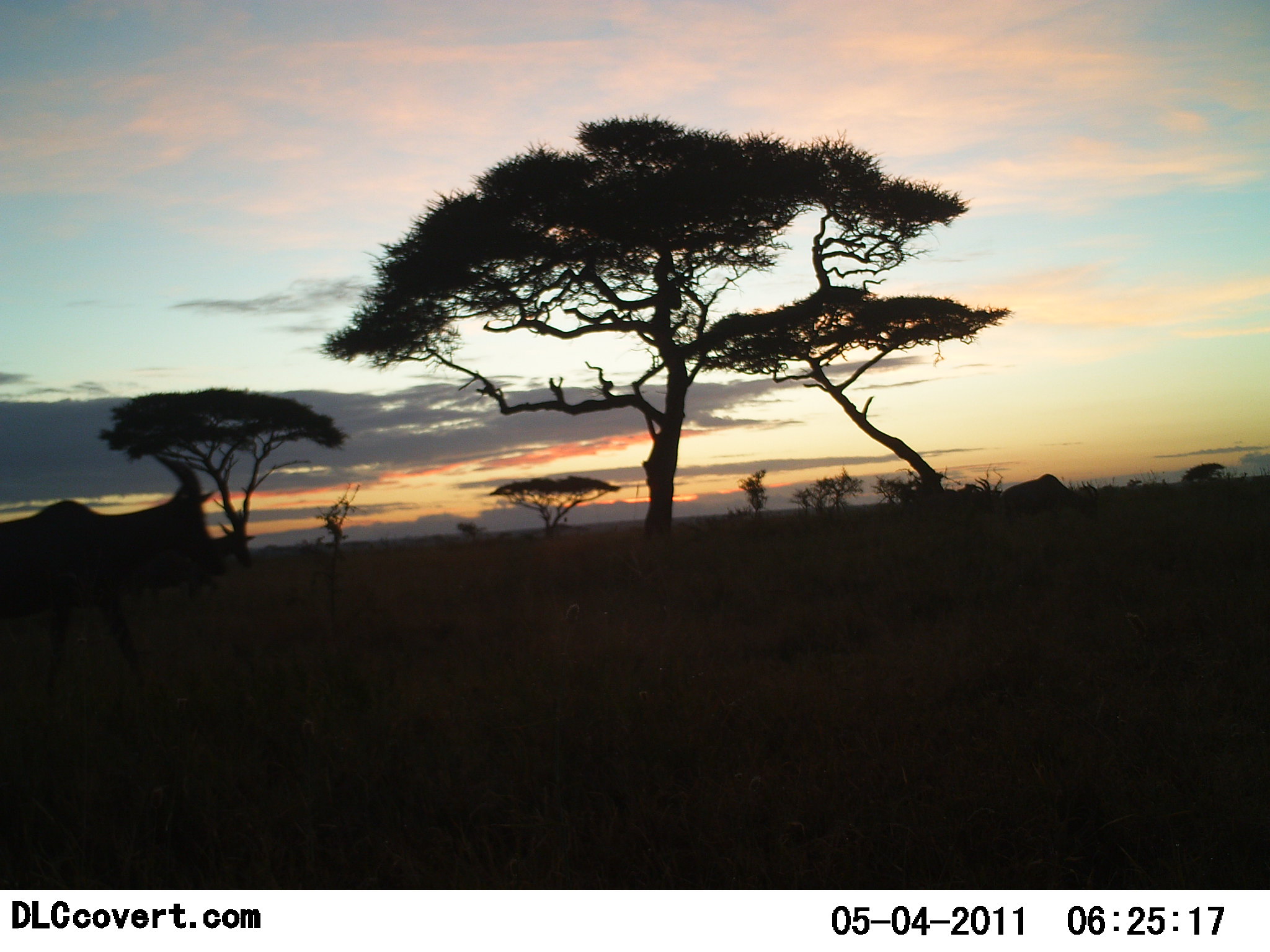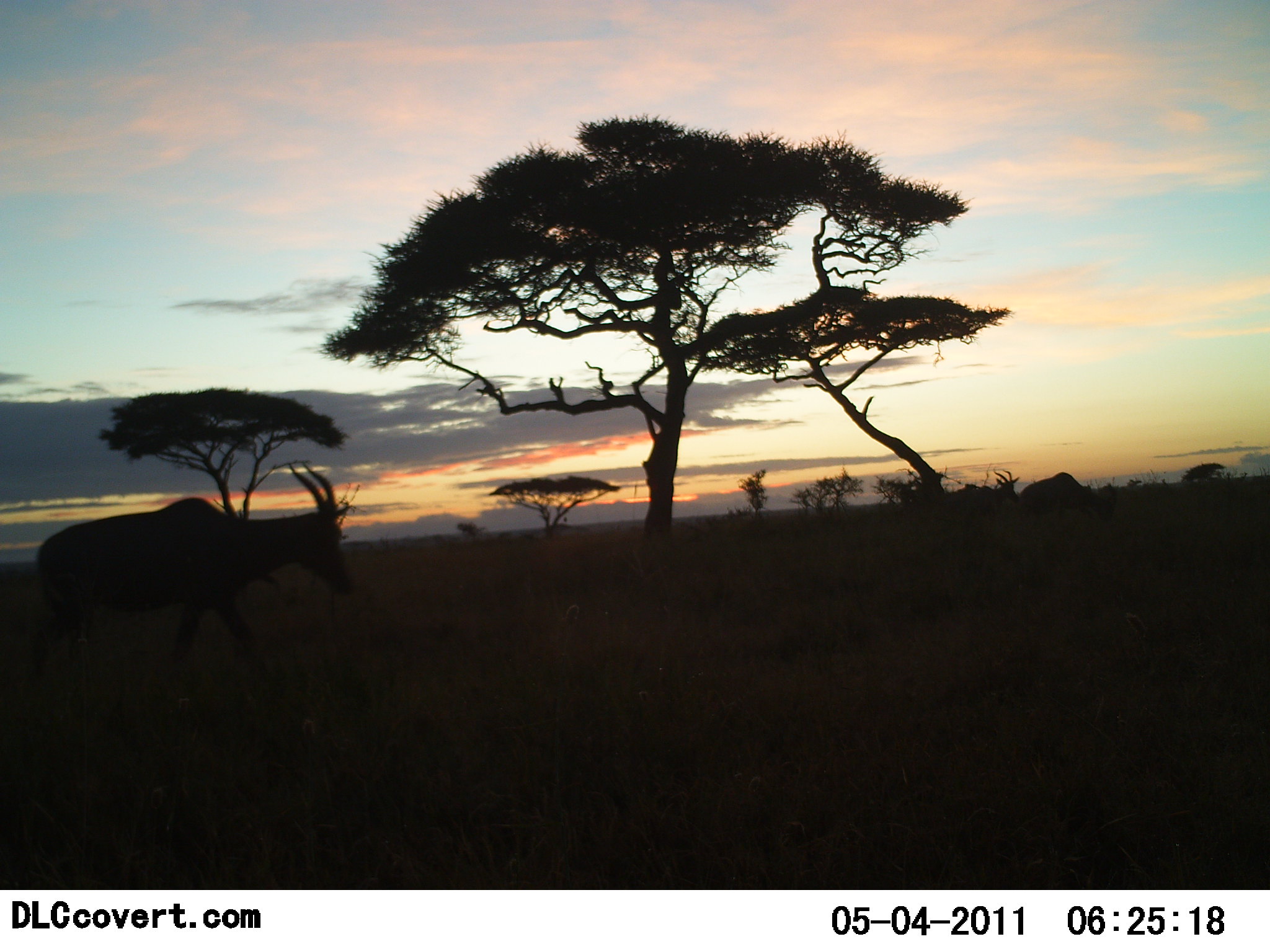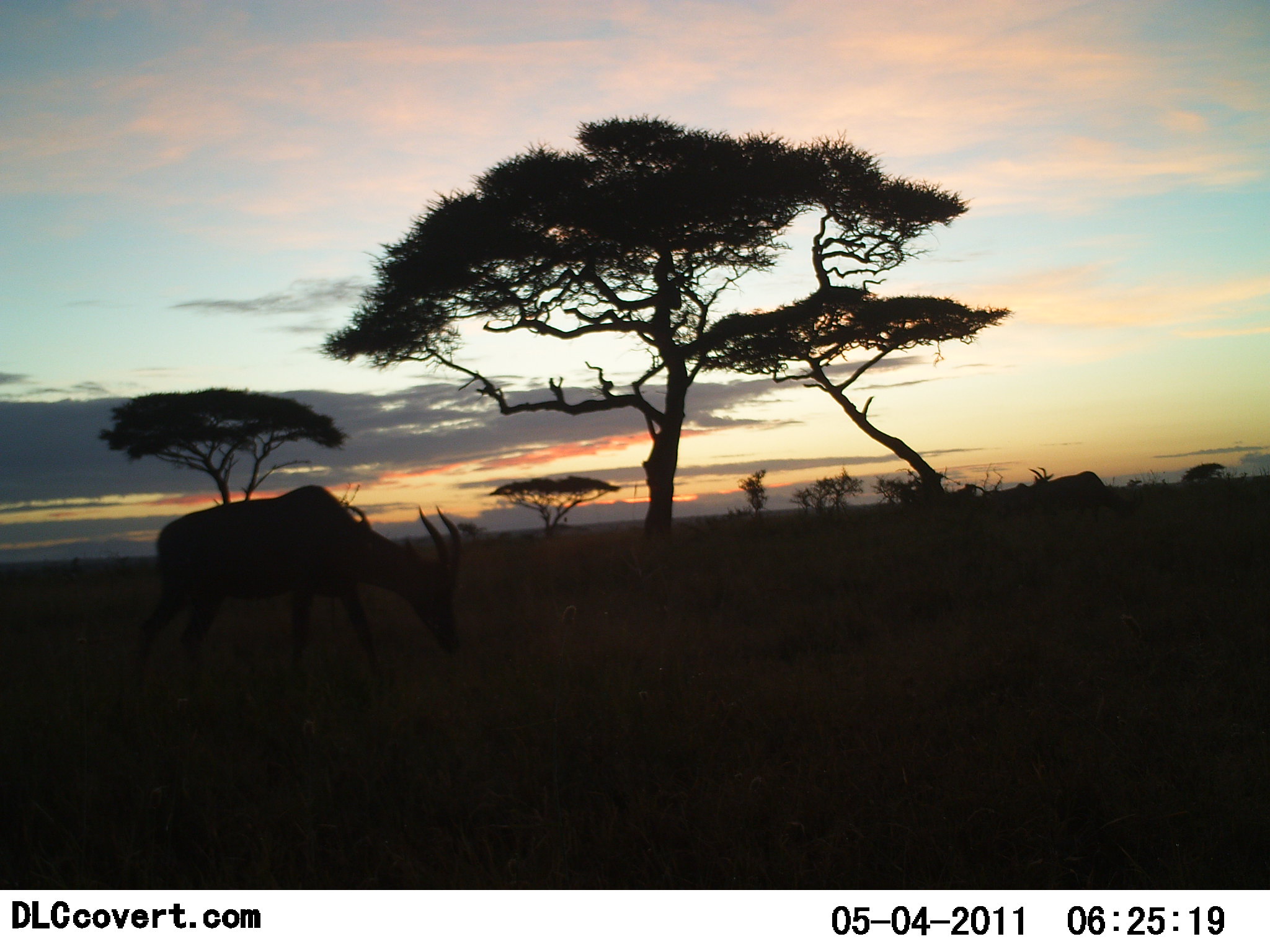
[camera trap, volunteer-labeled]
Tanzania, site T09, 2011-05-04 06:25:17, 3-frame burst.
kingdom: Animalia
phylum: Chordata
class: Mammalia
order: Artiodactyla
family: Bovidae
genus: Damaliscus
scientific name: Damaliscus lunatus jimela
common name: topi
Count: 1.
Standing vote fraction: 0%.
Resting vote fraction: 0%.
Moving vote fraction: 33%.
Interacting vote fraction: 0%.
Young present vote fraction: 0%.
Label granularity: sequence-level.